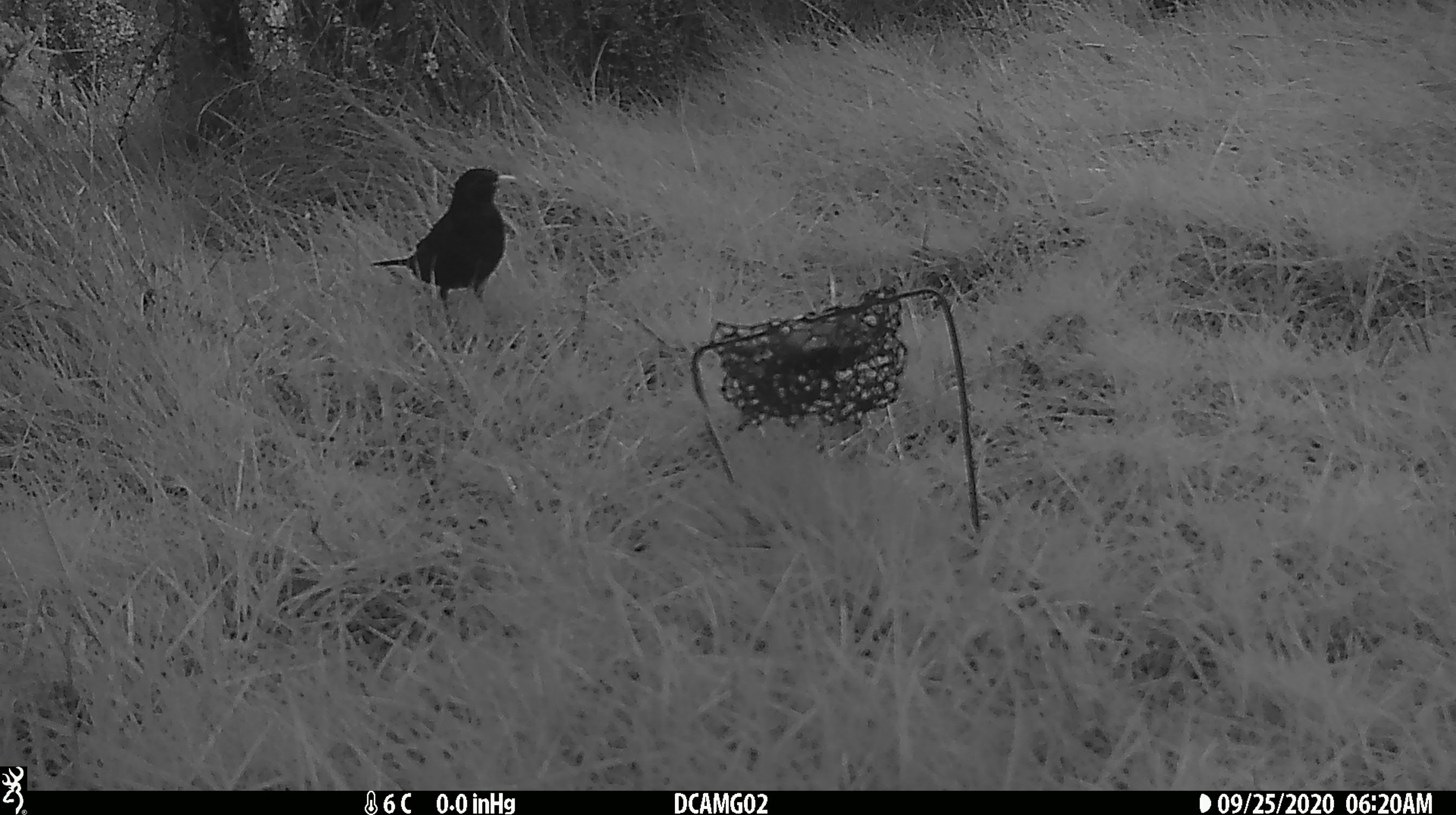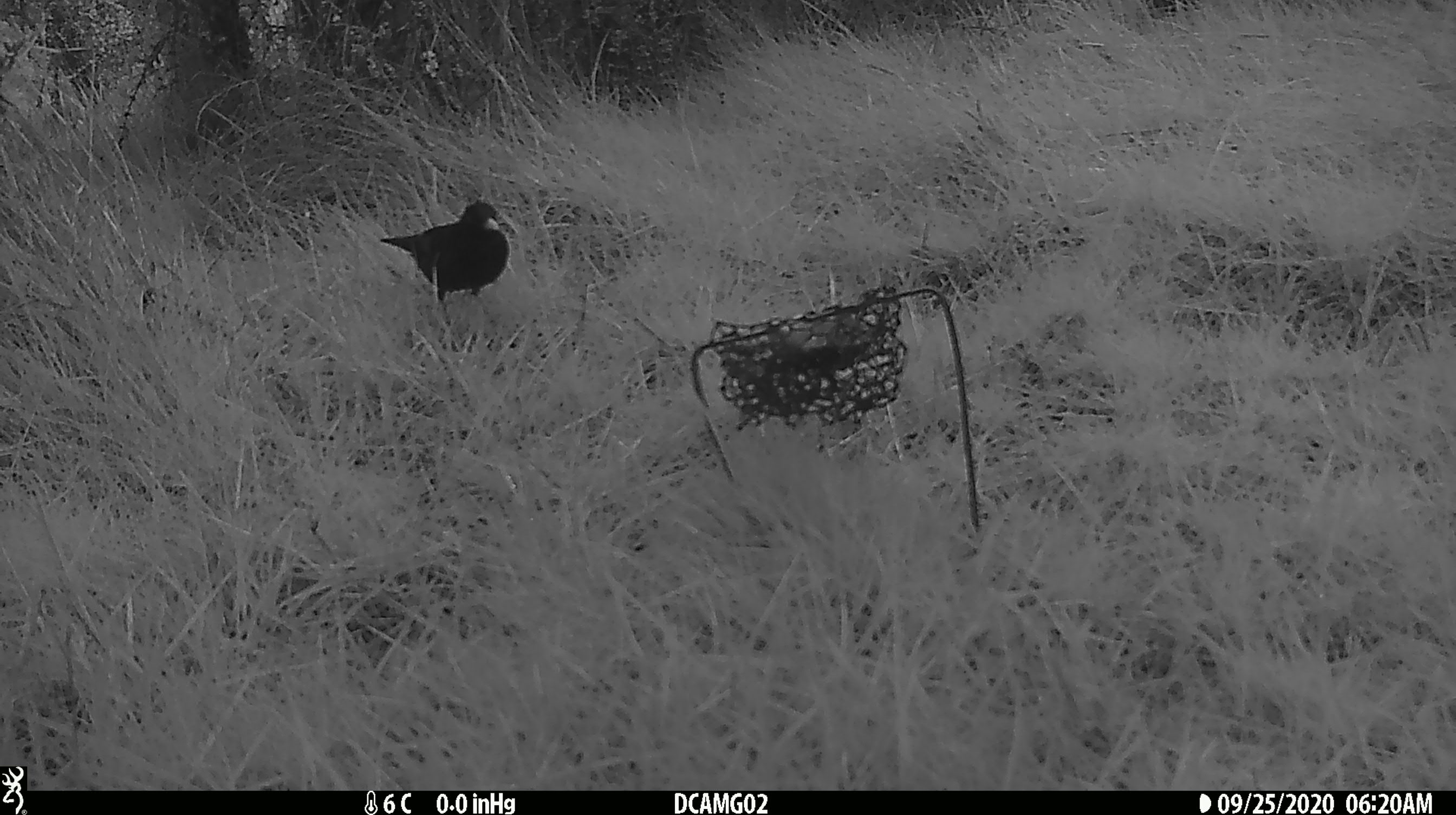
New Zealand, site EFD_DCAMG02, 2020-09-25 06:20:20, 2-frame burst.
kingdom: Animalia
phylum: Chordata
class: Aves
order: Passeriformes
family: Turdidae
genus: Turdus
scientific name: Turdus merula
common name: eurasian blackbird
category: blackbird